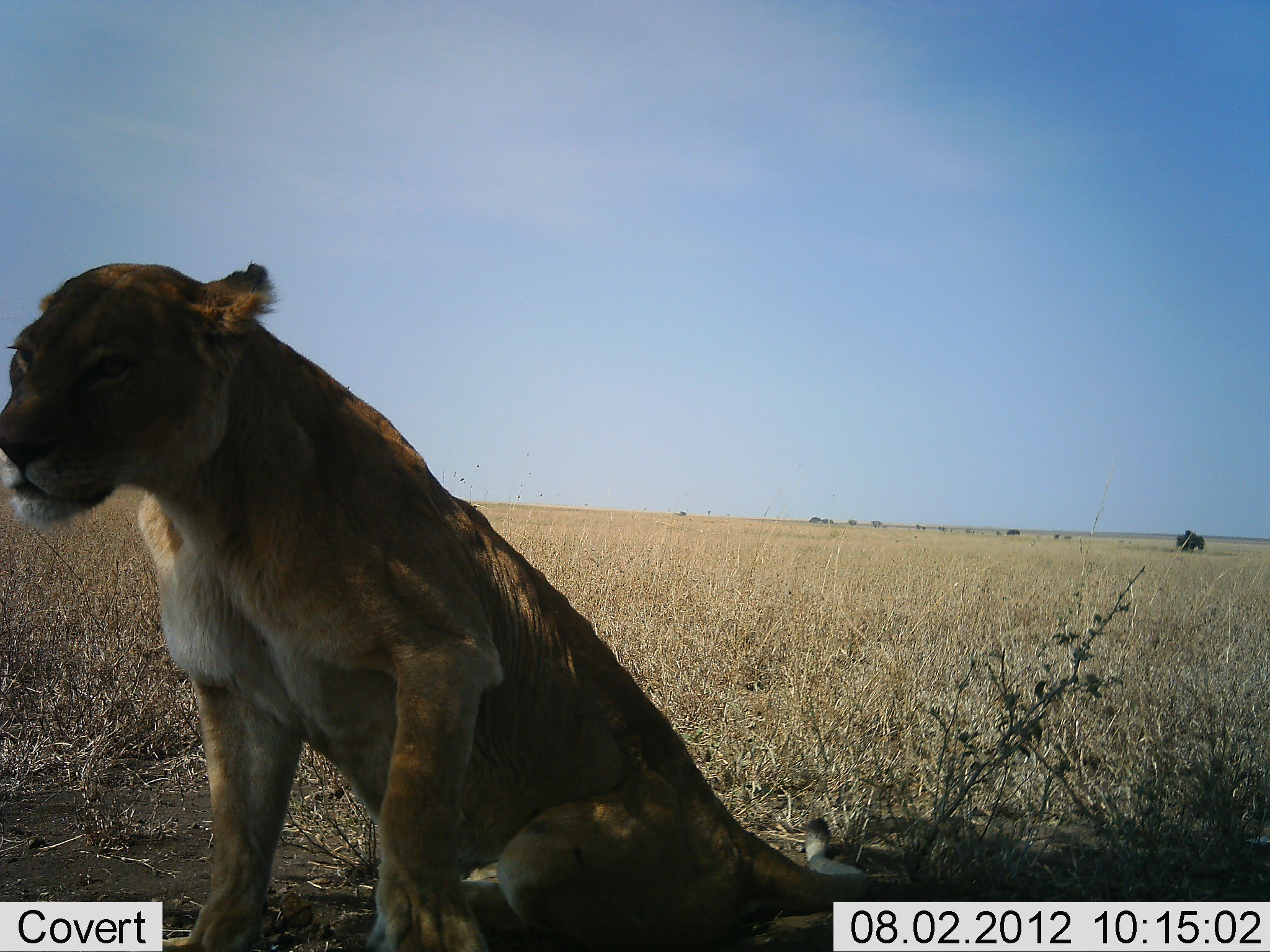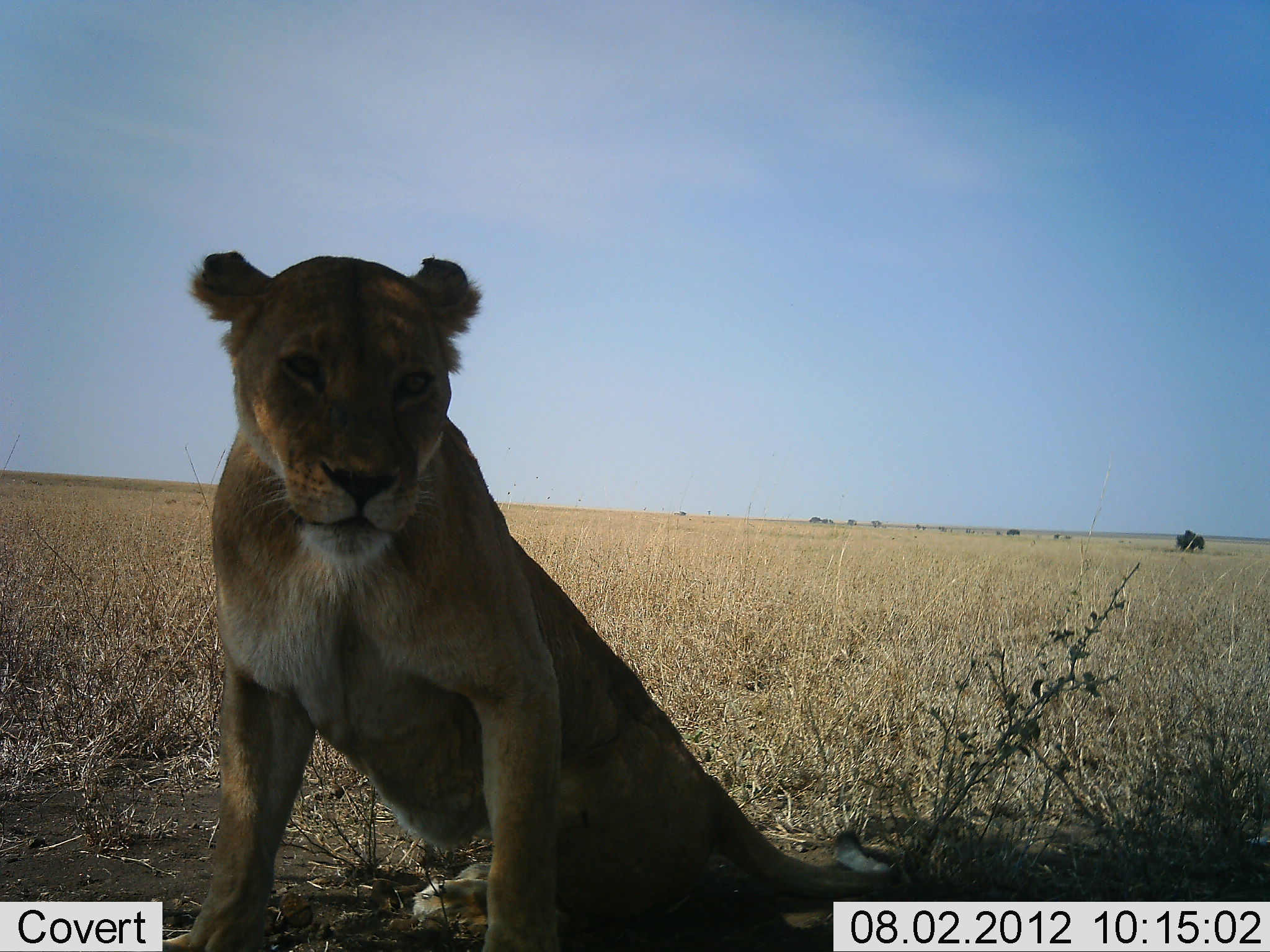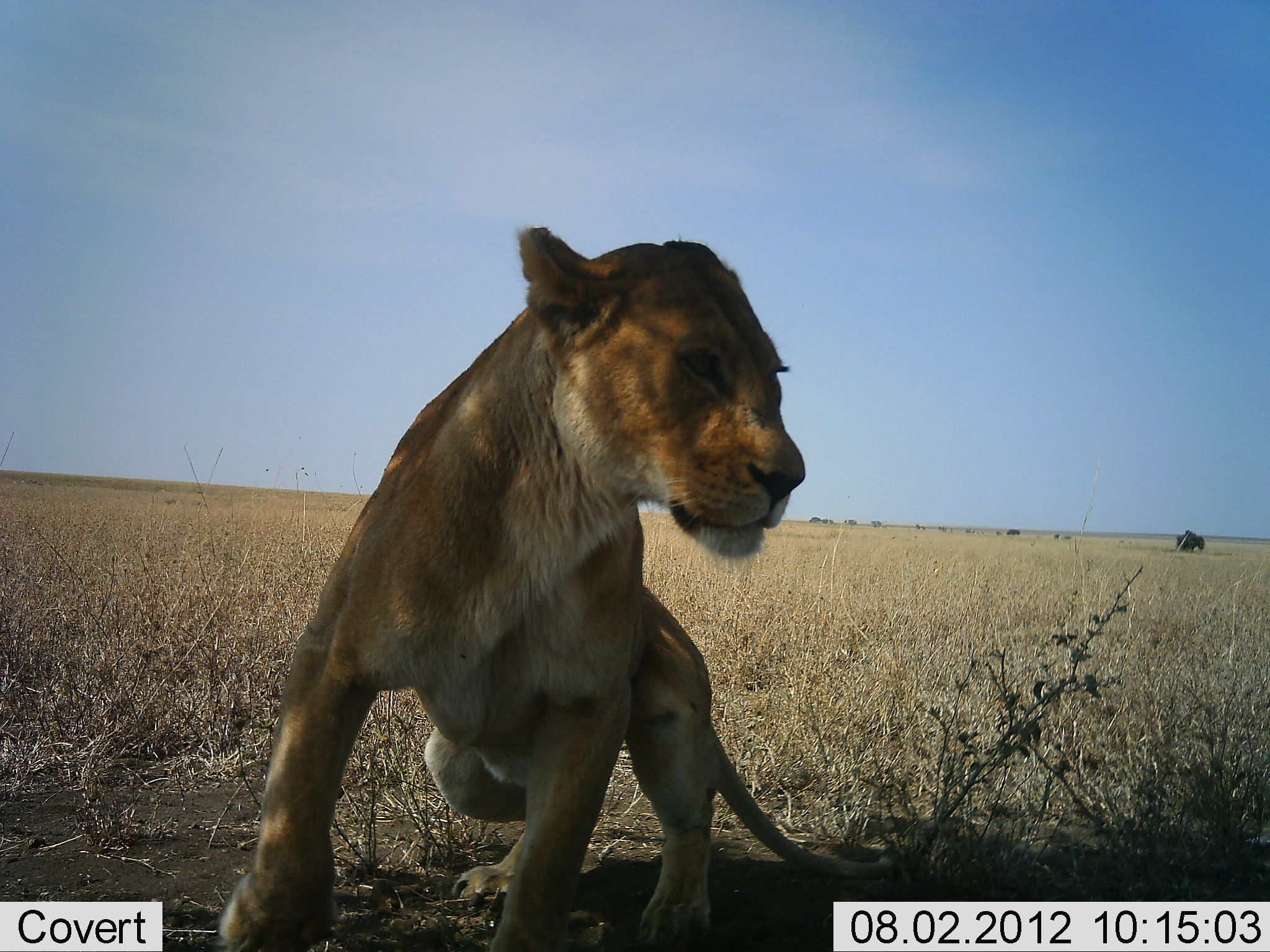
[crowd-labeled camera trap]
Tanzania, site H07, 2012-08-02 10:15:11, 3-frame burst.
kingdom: Animalia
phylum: Chordata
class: Mammalia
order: Carnivora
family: Felidae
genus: Panthera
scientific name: Panthera leo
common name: lion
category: lionfemale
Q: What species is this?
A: Lionfemale (lion) (Panthera leo).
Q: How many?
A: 1.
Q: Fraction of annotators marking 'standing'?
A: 0%.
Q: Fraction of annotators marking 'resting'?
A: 80%.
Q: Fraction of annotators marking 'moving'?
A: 30%.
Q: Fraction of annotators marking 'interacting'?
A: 0%.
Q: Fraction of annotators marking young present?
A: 0%.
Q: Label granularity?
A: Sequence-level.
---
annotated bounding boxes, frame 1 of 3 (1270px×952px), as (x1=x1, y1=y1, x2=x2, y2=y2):
animal: (x1=0, y1=262, x2=866, y2=951)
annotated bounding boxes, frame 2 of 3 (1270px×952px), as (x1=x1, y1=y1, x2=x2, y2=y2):
animal: (x1=155, y1=250, x2=911, y2=952)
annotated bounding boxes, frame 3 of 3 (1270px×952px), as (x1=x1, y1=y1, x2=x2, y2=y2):
animal: (x1=221, y1=224, x2=908, y2=952)